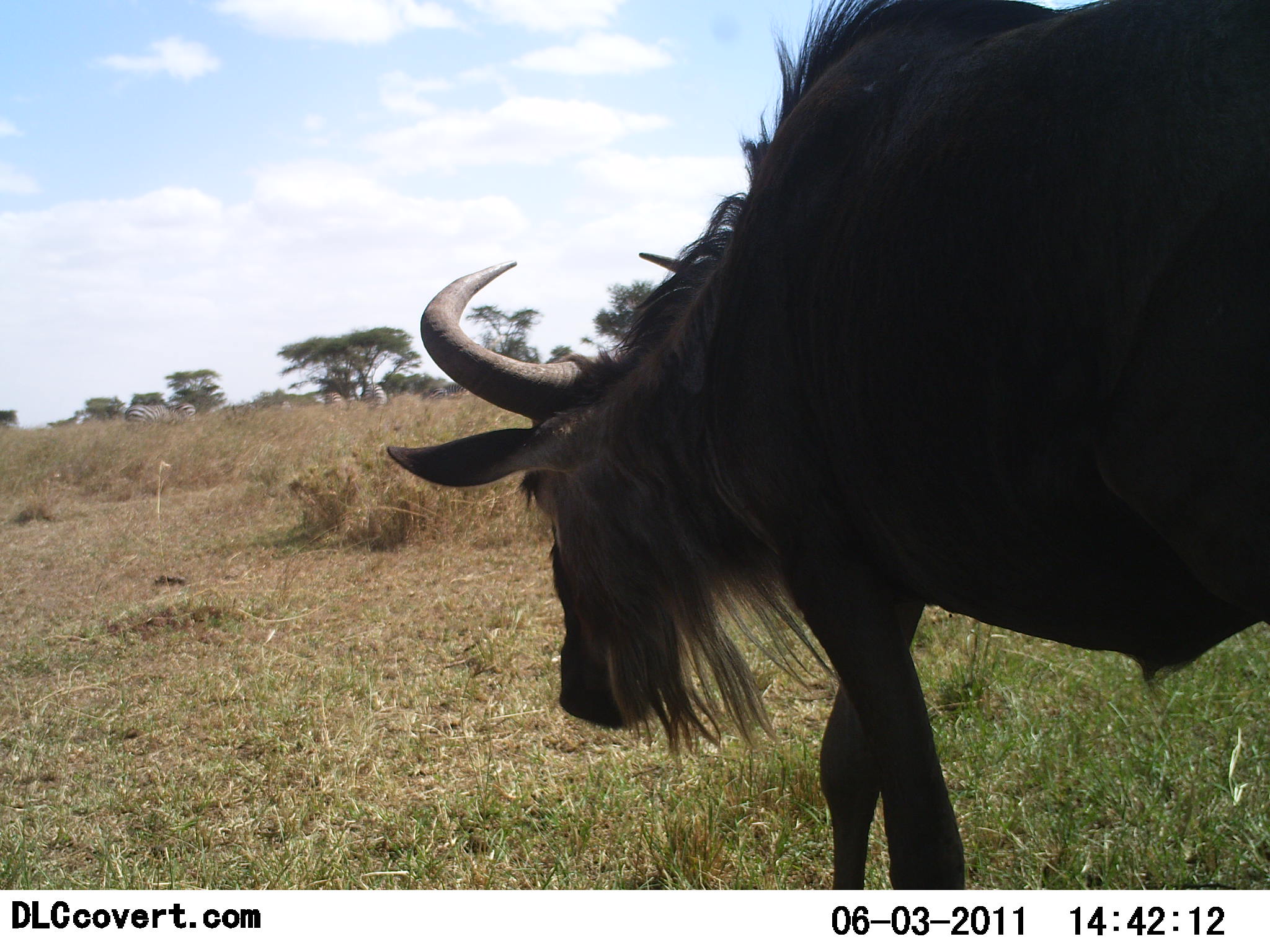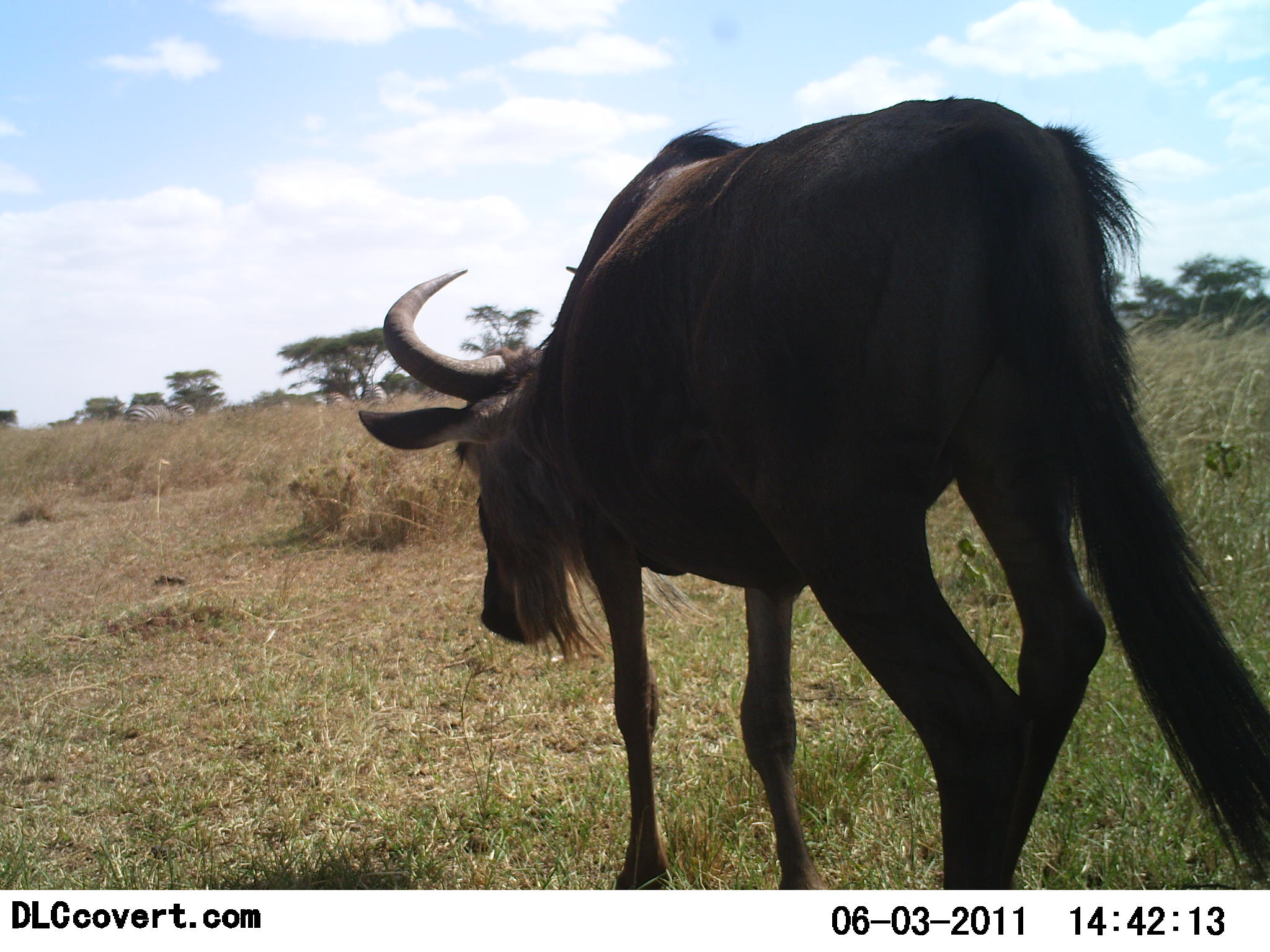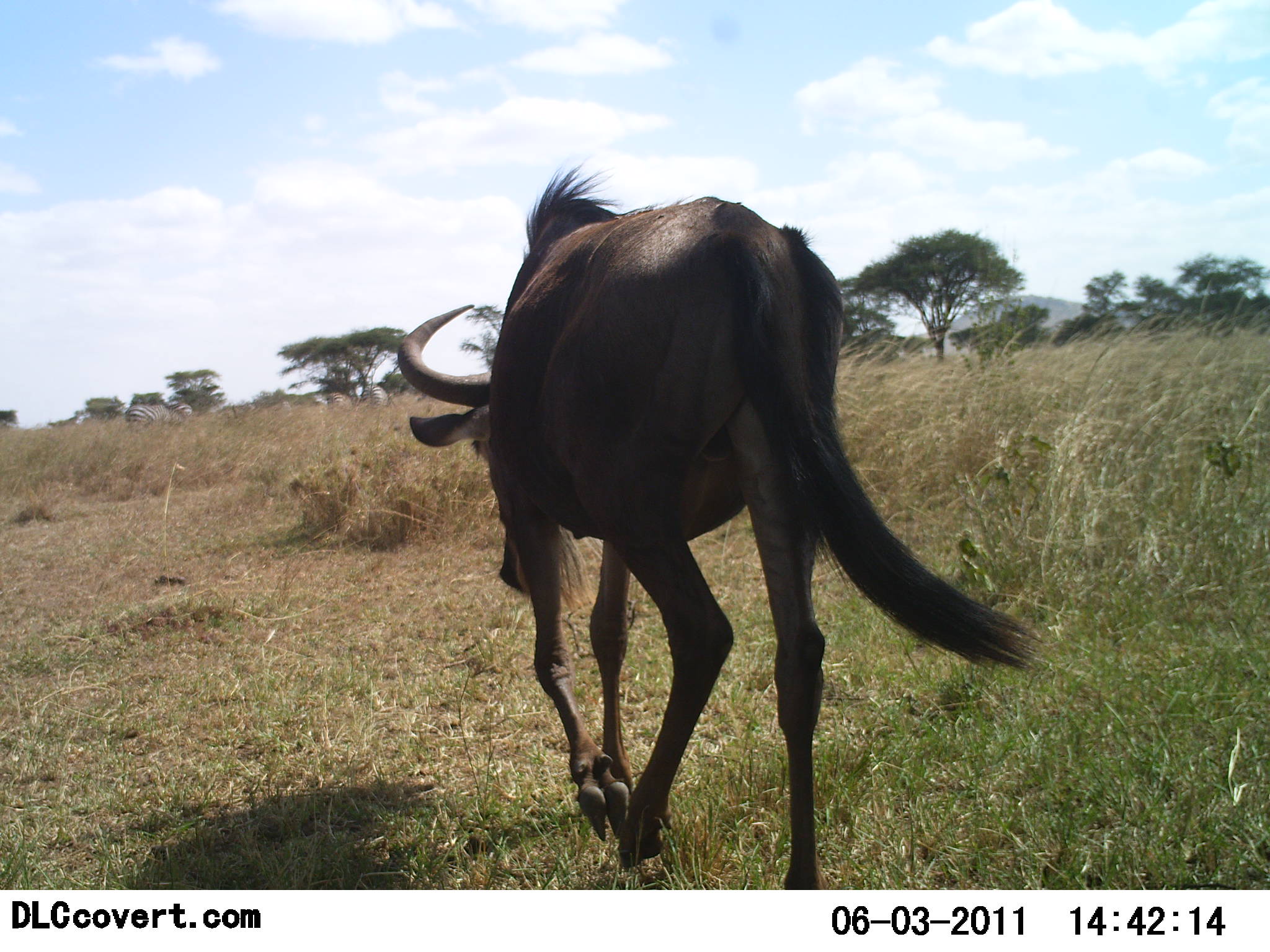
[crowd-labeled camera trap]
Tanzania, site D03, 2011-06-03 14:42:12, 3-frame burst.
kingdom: Animalia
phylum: Chordata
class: Mammalia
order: Artiodactyla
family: Bovidae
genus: Connochaetes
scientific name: Connochaetes taurinus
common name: blue wildebeest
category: wildebeest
Wildebeest (blue wildebeest) (Connochaetes taurinus), count 1. Behavior (volunteer vote fractions): standing 0%, resting 0%, moving 100%, interacting 0%. Young present (vote fraction): 0%. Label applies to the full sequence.